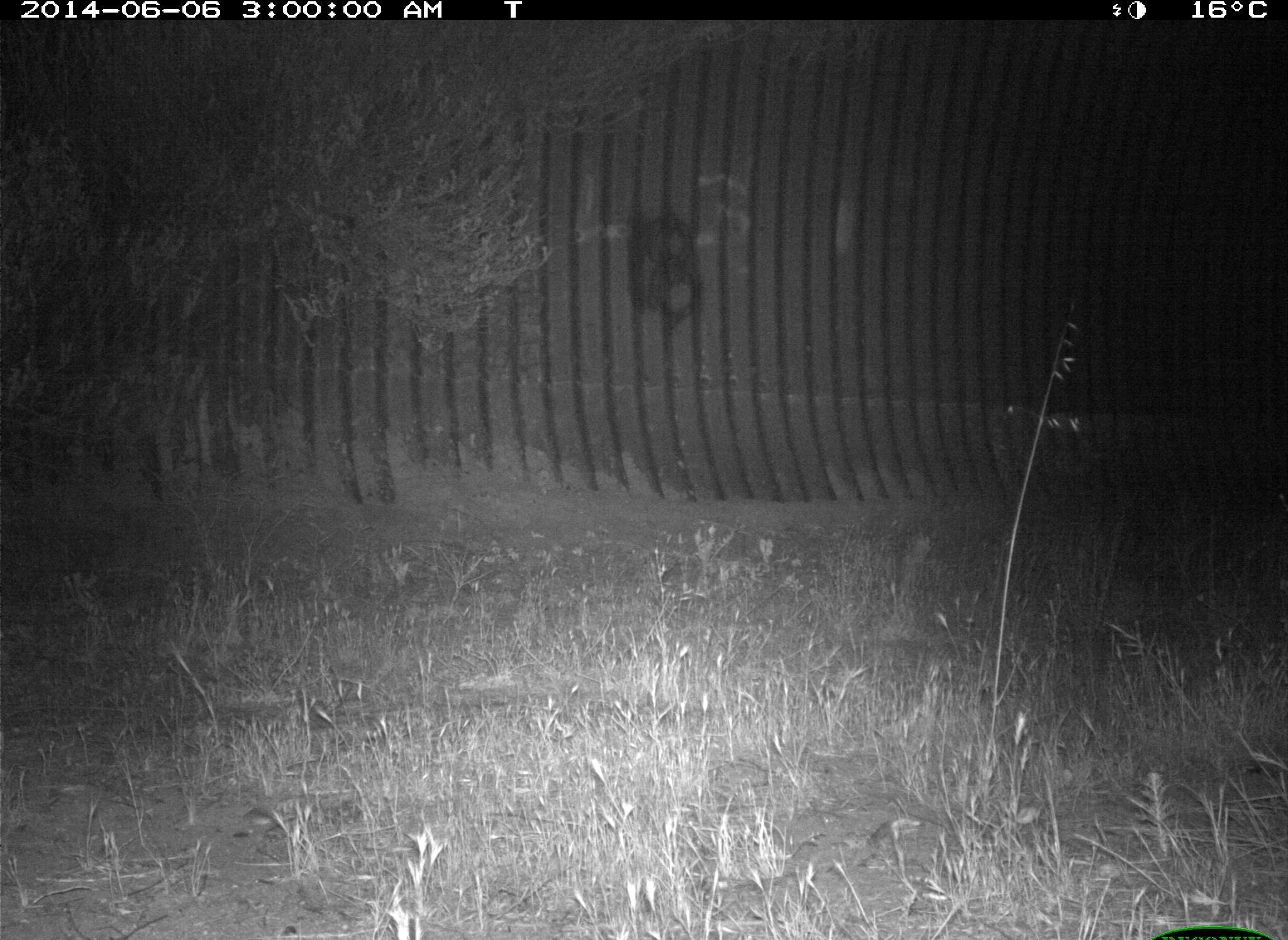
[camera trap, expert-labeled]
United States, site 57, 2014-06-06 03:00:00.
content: no animal present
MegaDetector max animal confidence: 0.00